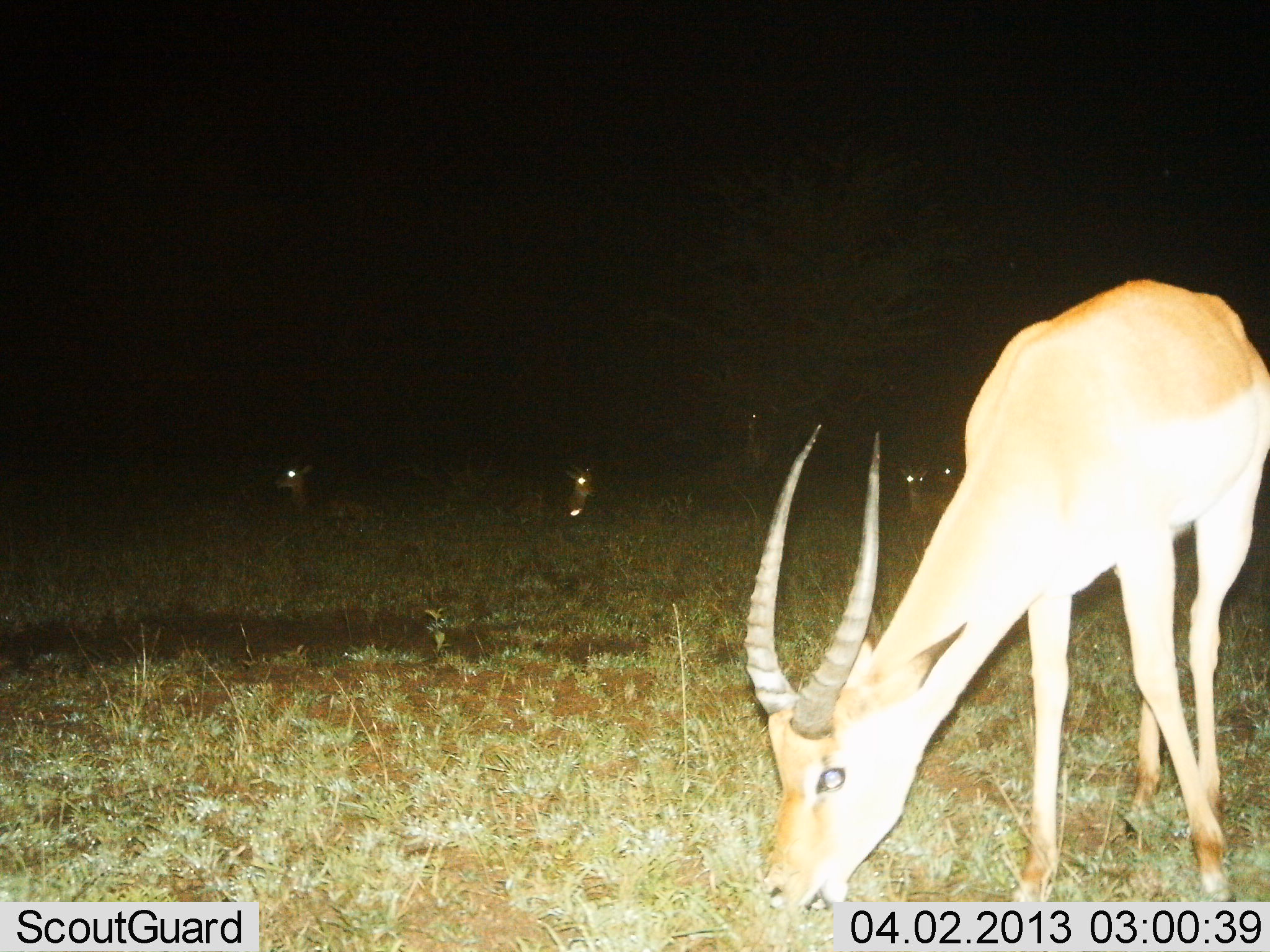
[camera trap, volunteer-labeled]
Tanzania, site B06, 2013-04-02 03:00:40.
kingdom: Animalia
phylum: Chordata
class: Mammalia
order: Artiodactyla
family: Bovidae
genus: Nanger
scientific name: Nanger granti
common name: grant's gazelle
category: gazellegrants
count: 5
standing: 43%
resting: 52%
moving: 0%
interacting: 0%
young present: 0%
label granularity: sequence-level